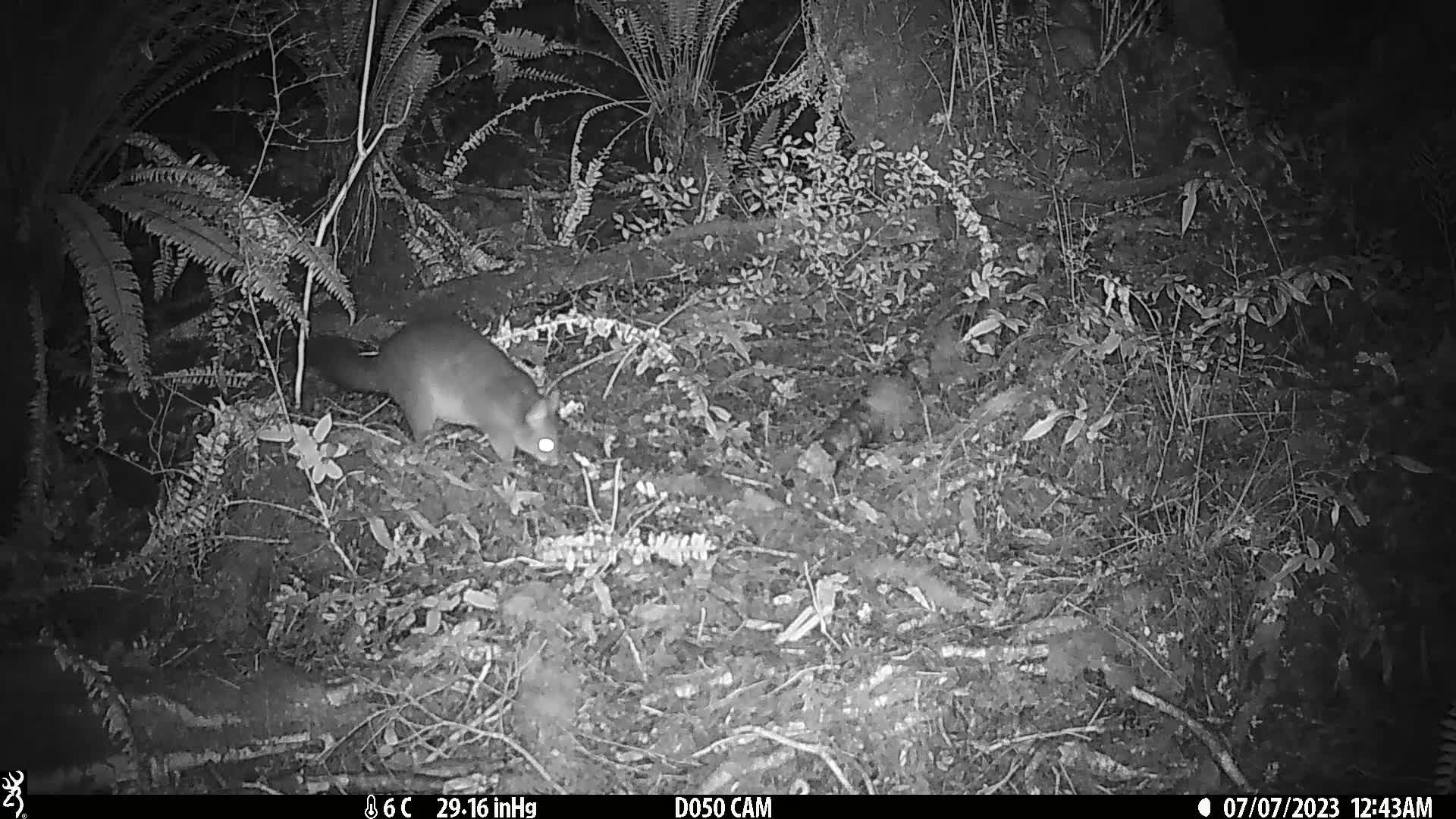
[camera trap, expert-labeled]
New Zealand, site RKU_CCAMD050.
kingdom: Animalia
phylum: Chordata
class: Mammalia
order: Diprotodontia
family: Phalangeridae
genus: Trichosurus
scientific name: Trichosurus vulpecula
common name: common brushtail possum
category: possum